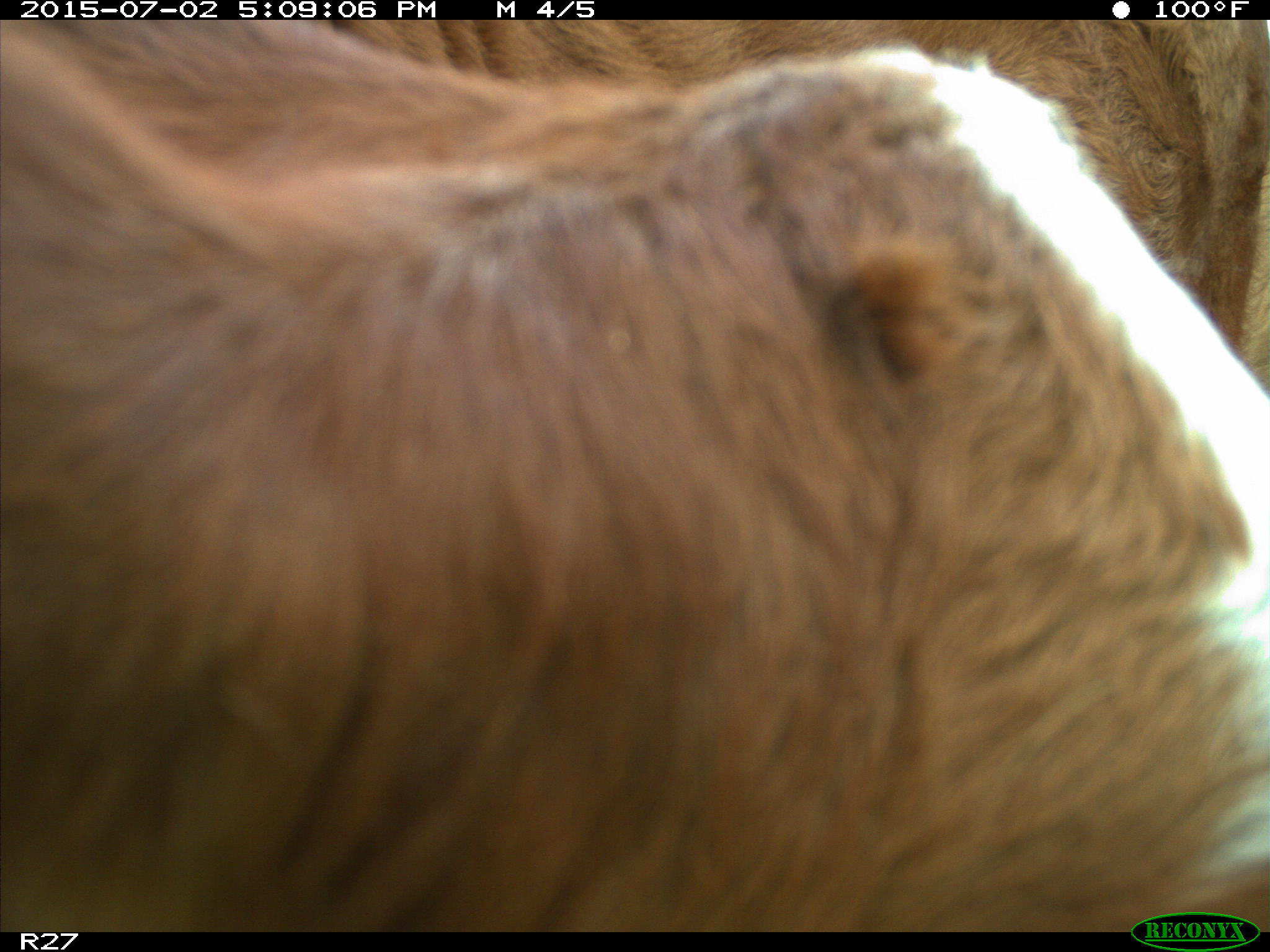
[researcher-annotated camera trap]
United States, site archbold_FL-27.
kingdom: Animalia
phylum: Chordata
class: Mammalia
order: Artiodactyla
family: Bovidae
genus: Bos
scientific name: Bos taurus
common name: domestic cow